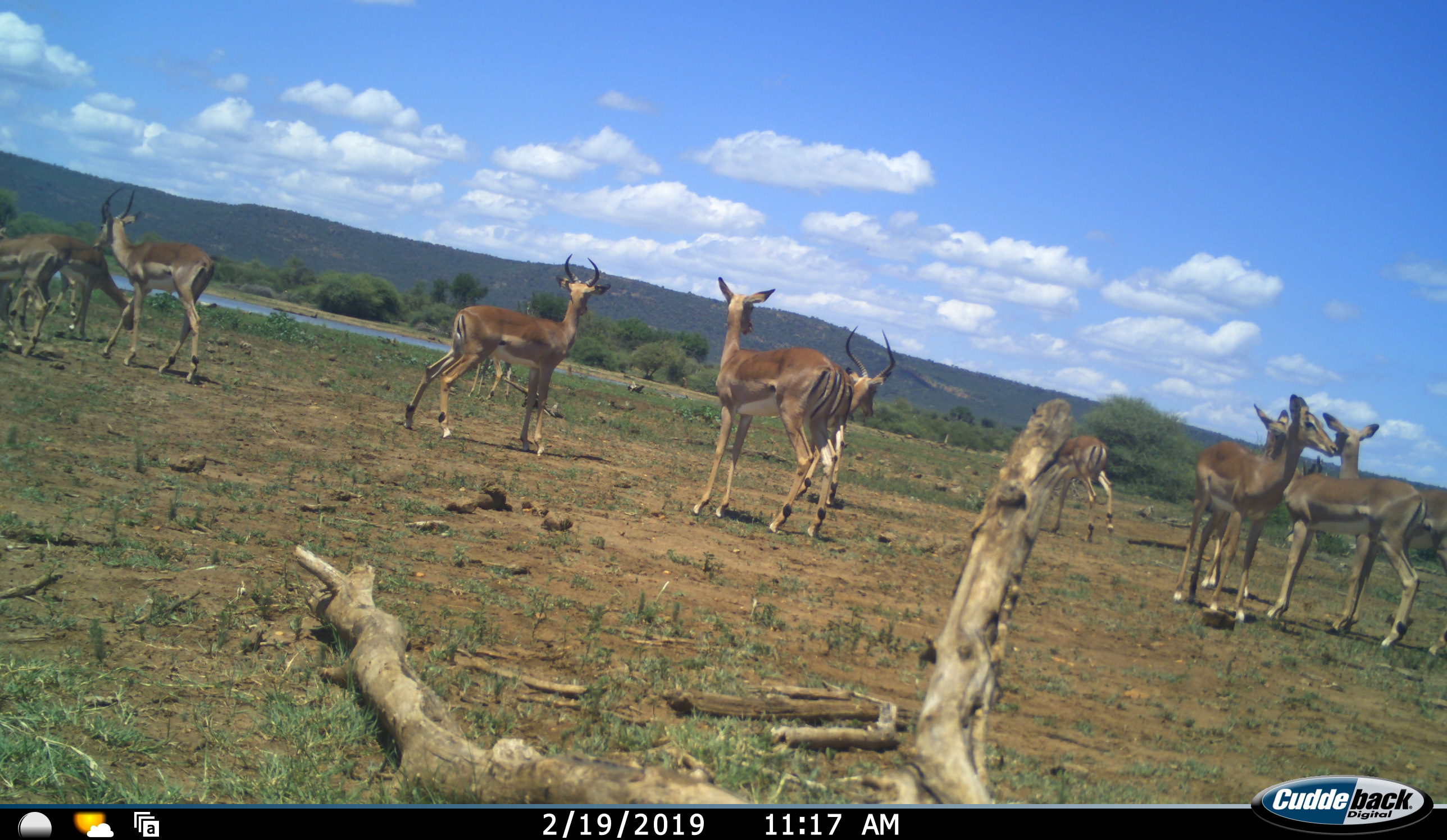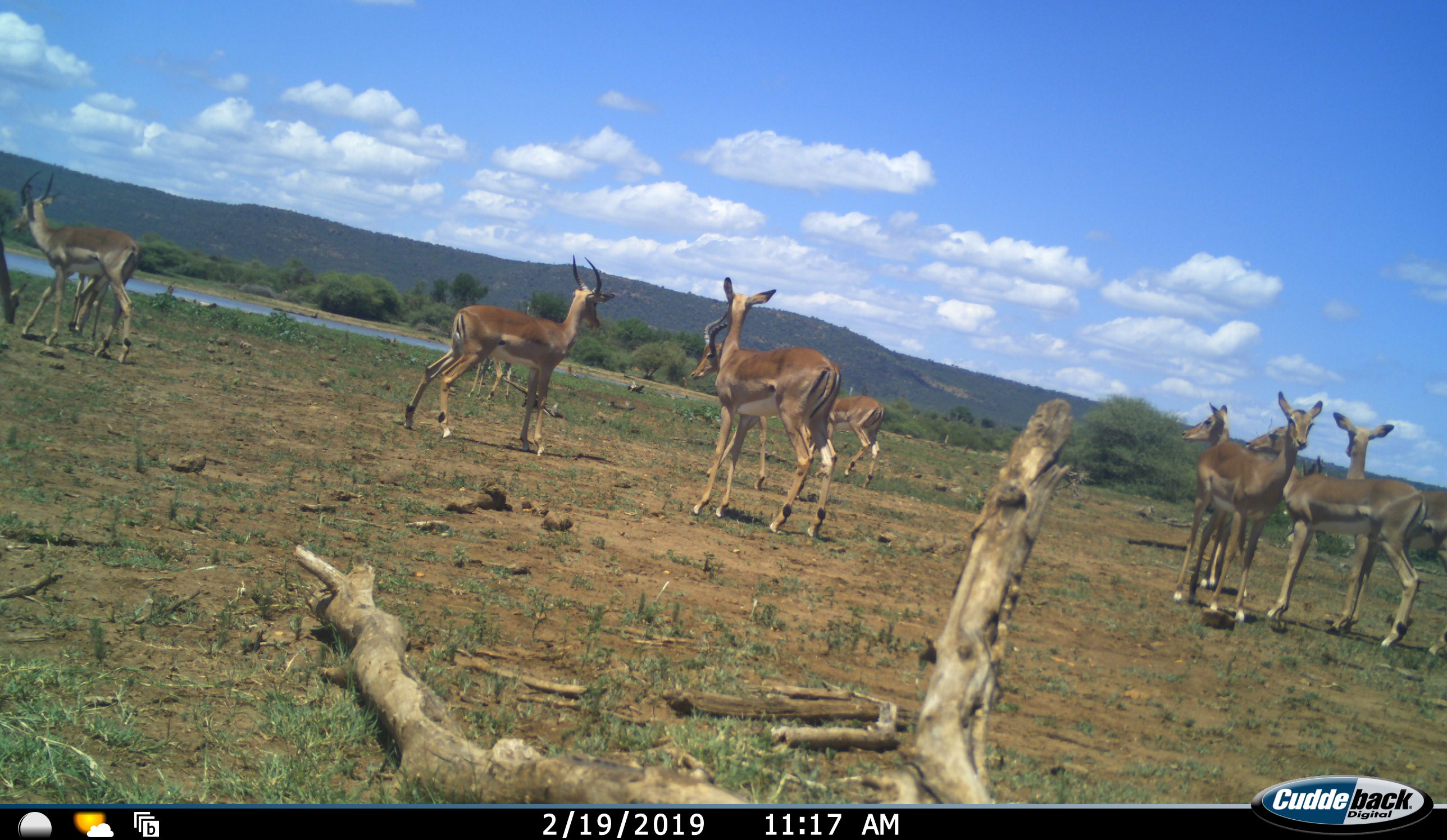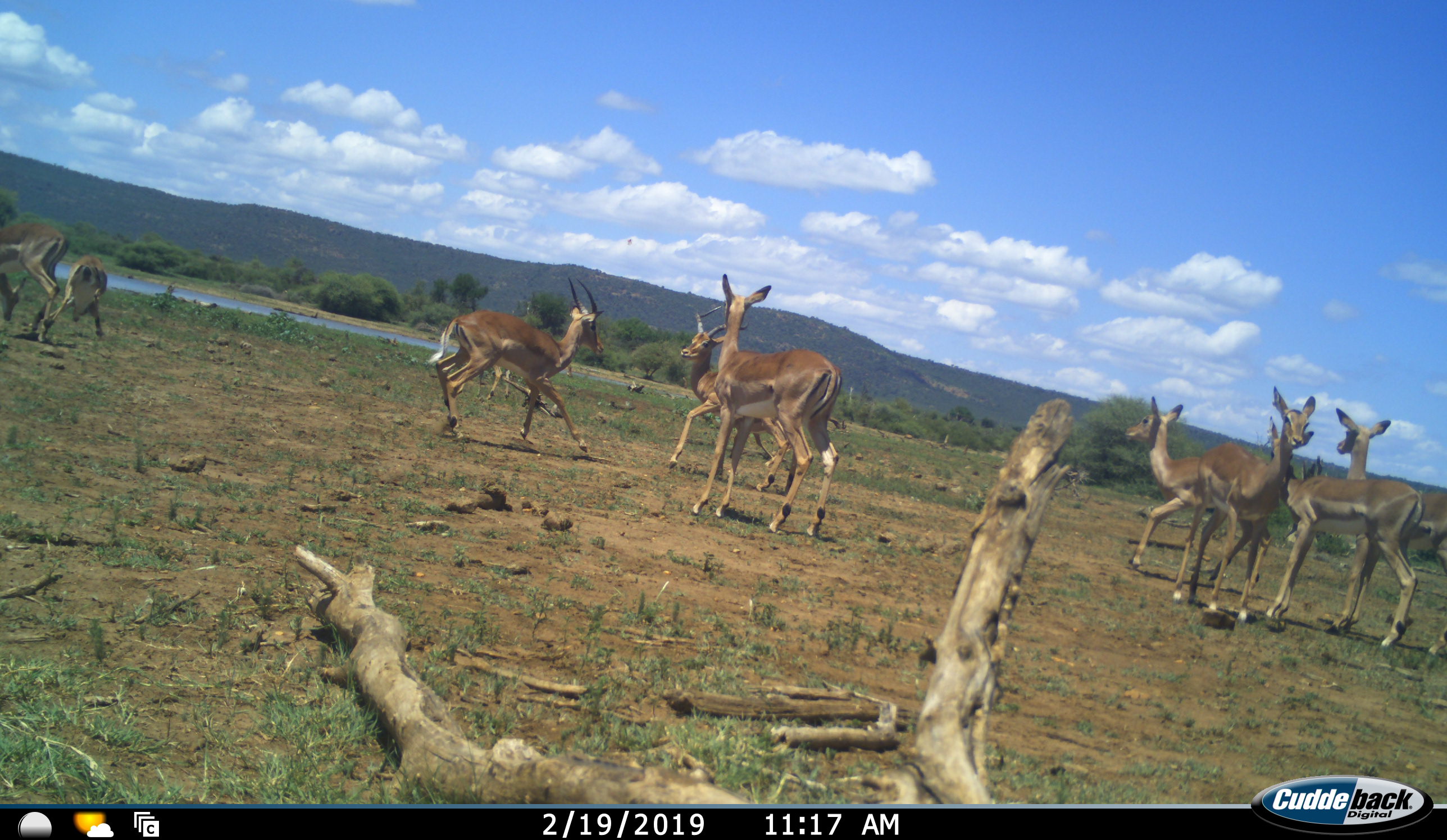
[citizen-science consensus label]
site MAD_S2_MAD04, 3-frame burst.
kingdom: Animalia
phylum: Chordata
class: Mammalia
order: Artiodactyla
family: Bovidae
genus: Aepyceros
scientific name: Aepyceros melampus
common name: impala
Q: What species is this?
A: Impala (Aepyceros melampus).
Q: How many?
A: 11-50.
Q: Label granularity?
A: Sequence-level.